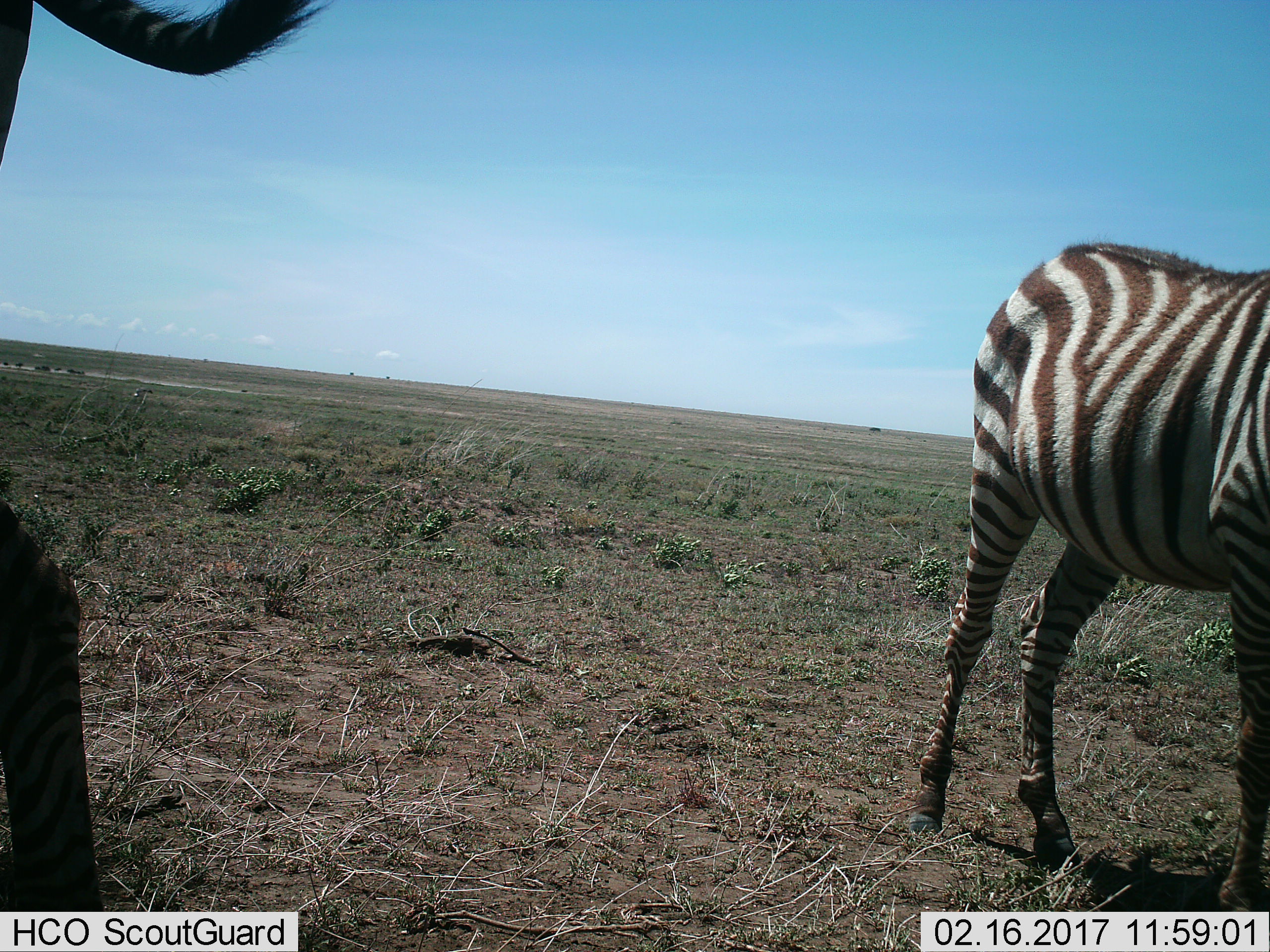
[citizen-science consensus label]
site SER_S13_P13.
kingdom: Animalia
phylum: Chordata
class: Mammalia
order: Perissodactyla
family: Equidae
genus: Equus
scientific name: Equus quagga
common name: plains zebra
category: zebraplains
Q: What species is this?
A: Zebraplains (plains zebra) (Equus quagga).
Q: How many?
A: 2.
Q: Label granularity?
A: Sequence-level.